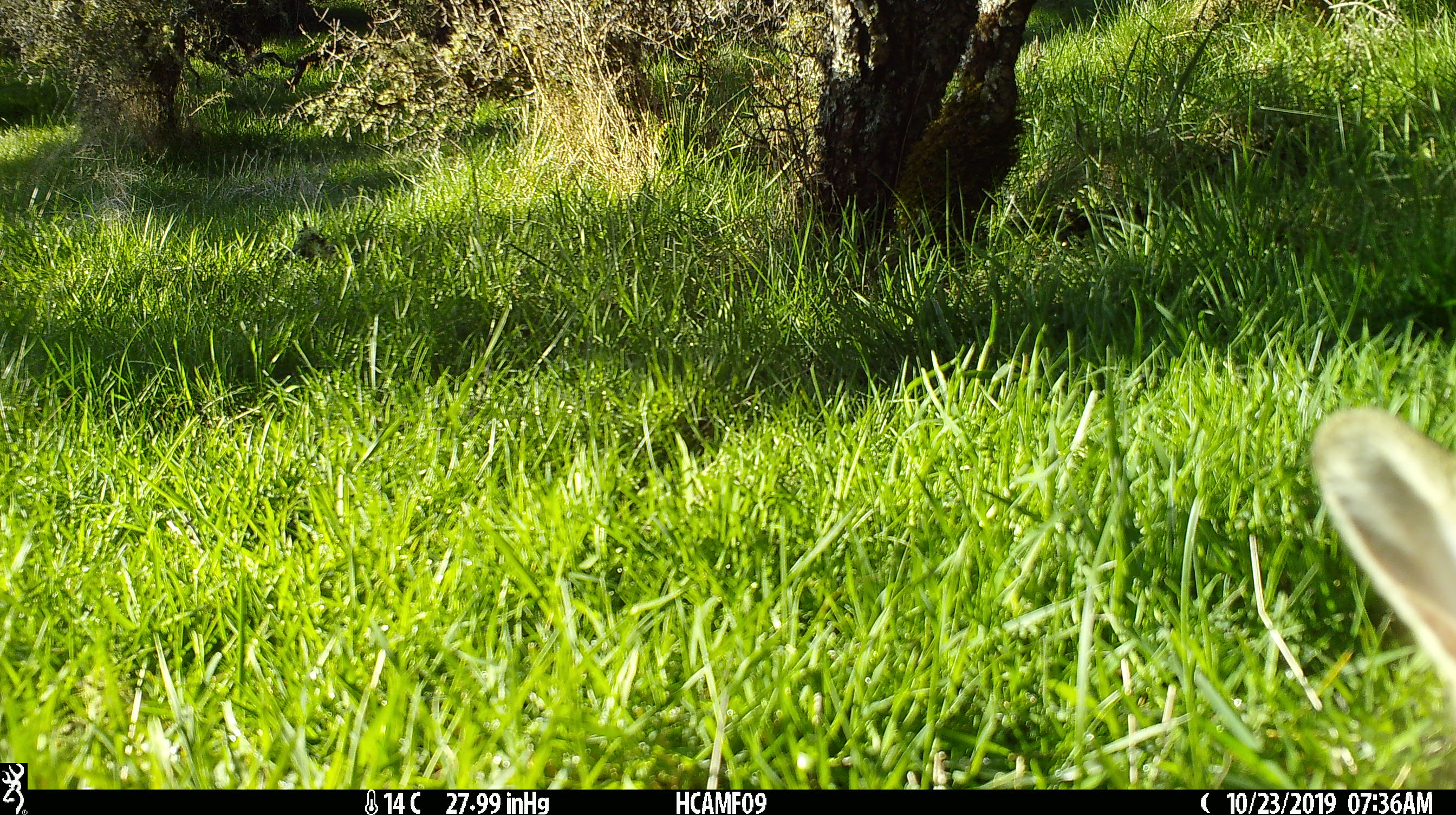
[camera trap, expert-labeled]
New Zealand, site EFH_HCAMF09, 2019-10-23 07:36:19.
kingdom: Animalia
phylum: Chordata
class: Mammalia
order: Lagomorpha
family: Leporidae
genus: Lepus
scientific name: Lepus europaeus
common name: brown hare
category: hare